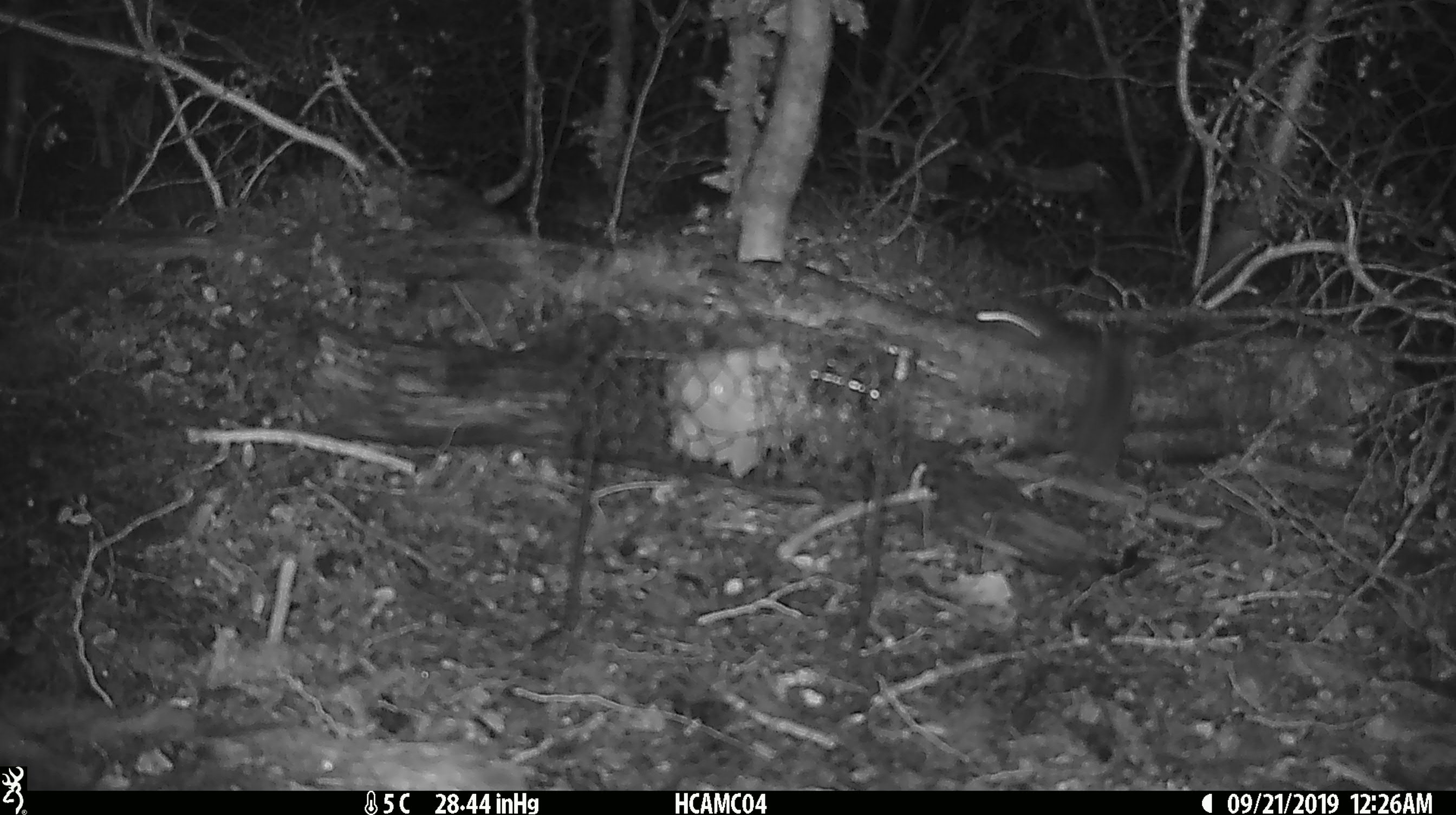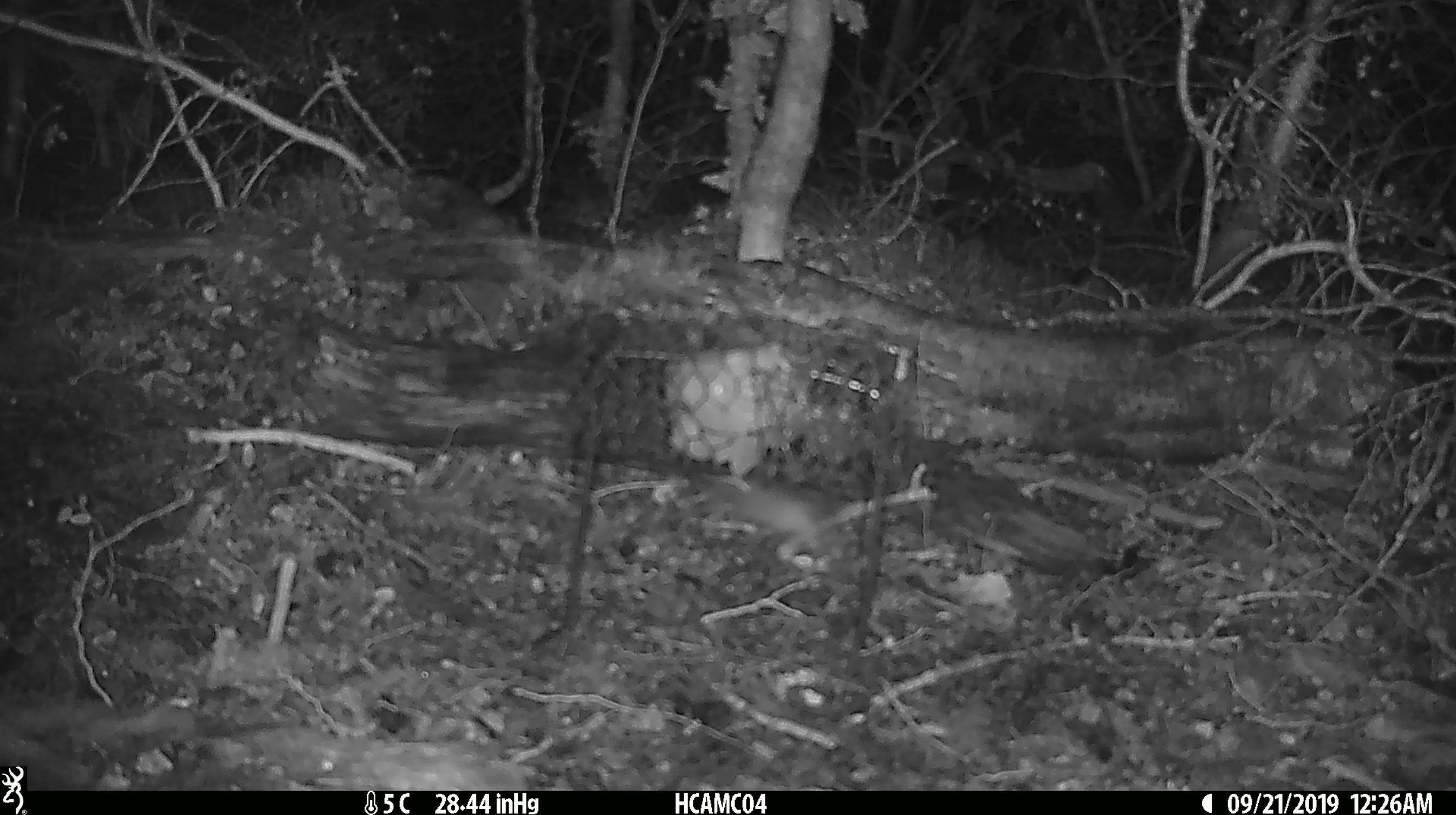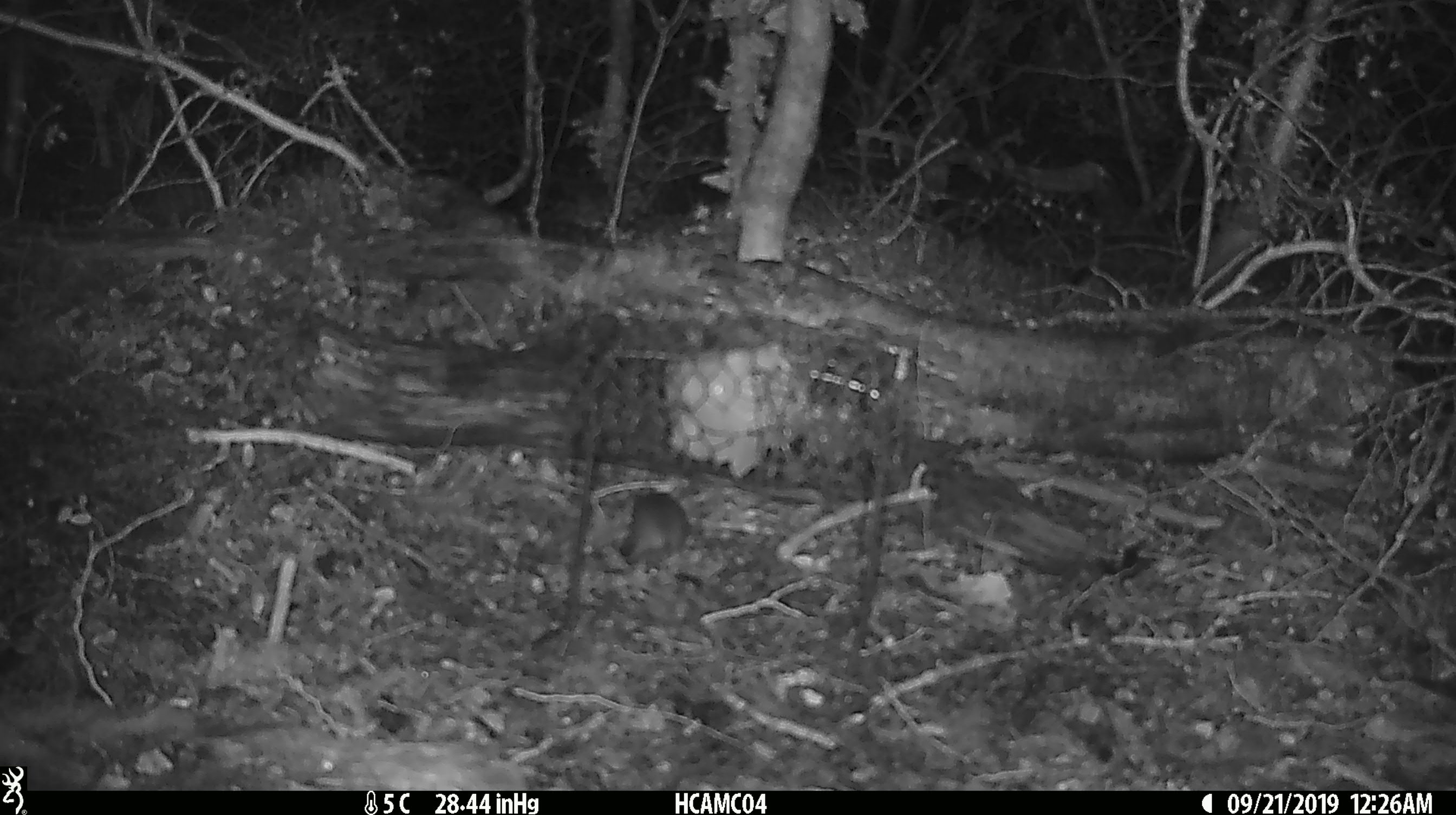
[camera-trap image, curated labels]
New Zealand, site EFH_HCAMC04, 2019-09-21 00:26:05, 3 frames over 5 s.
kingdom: Animalia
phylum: Chordata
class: Mammalia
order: Rodentia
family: Muridae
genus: Mus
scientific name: Mus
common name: mouse